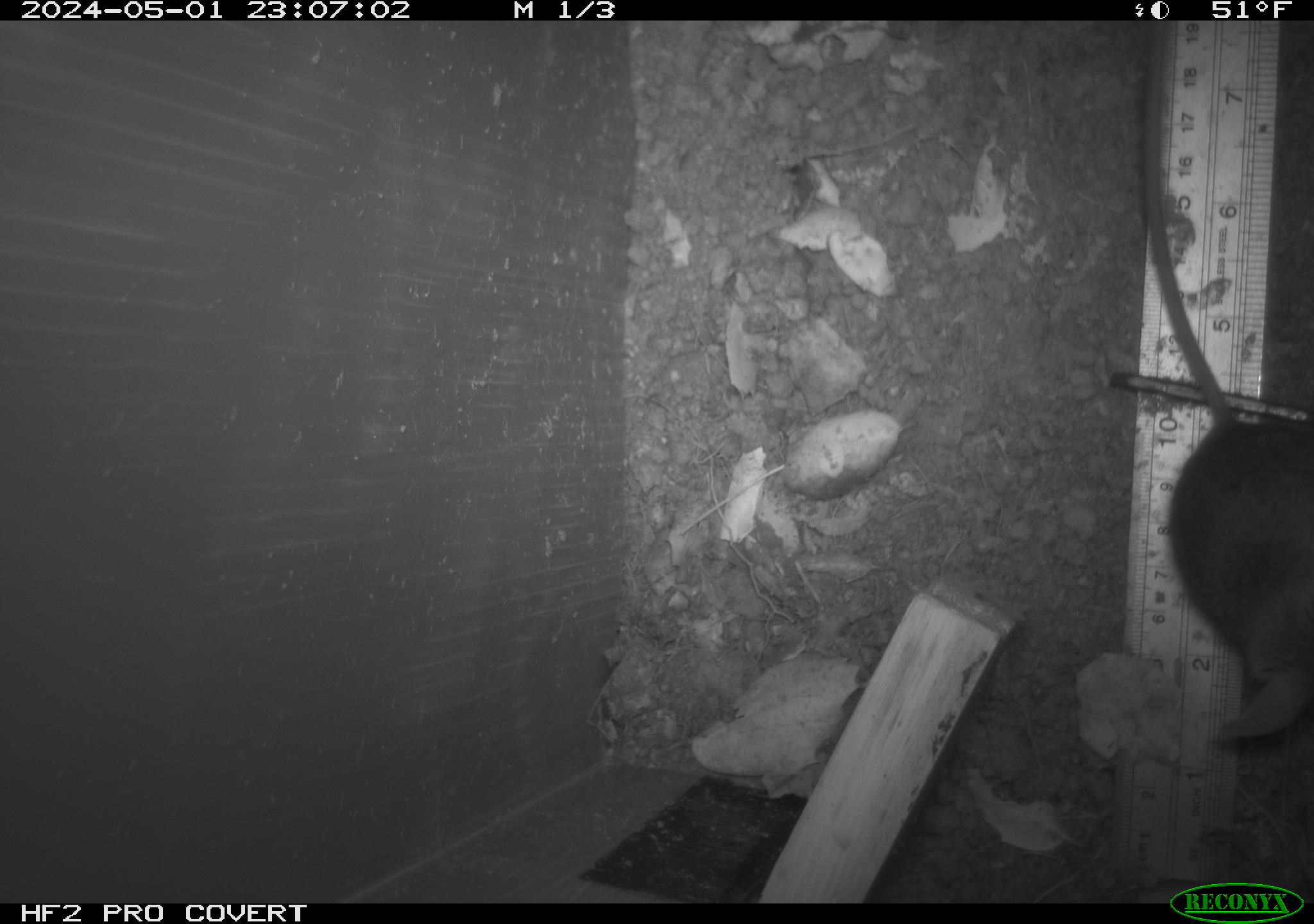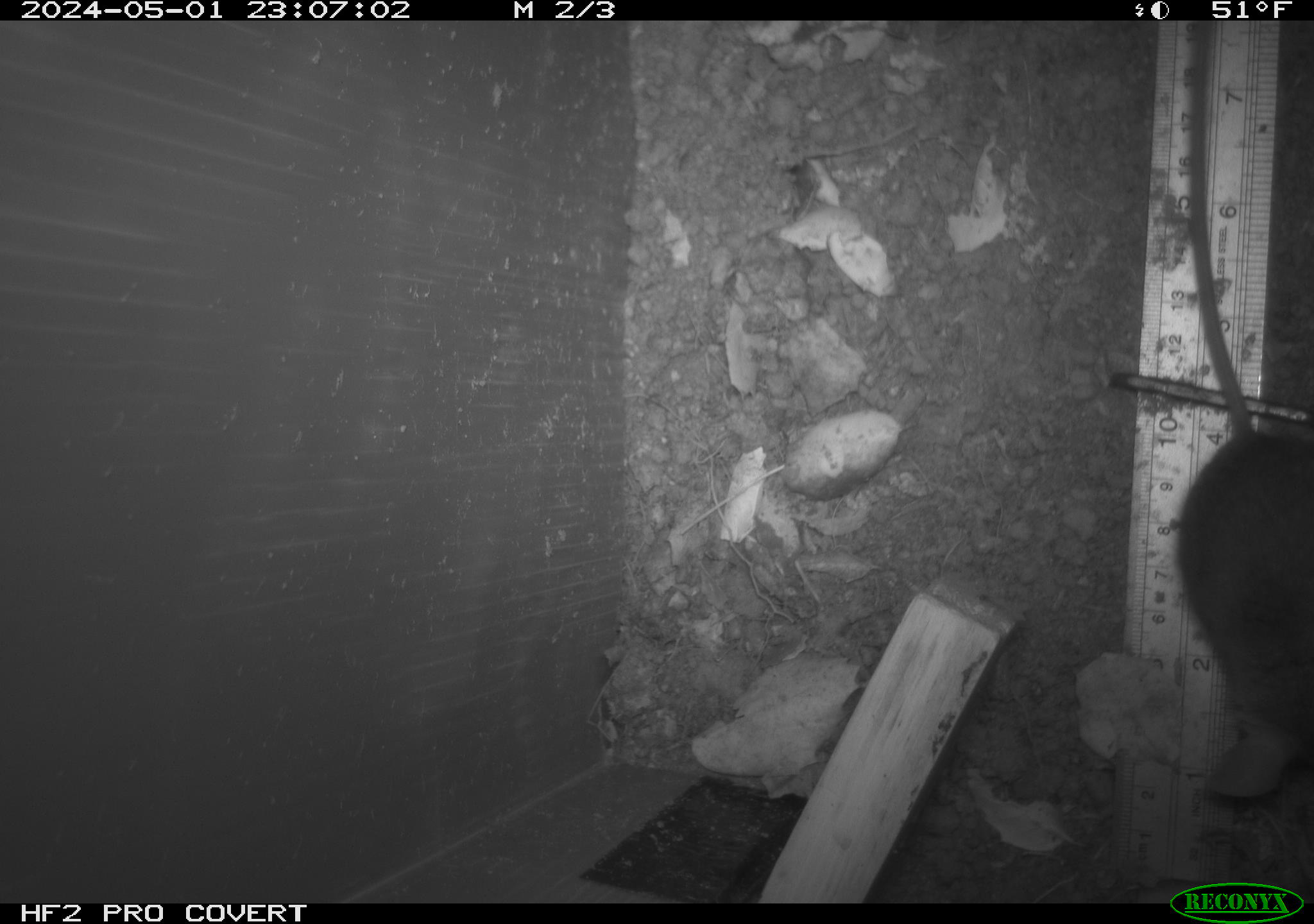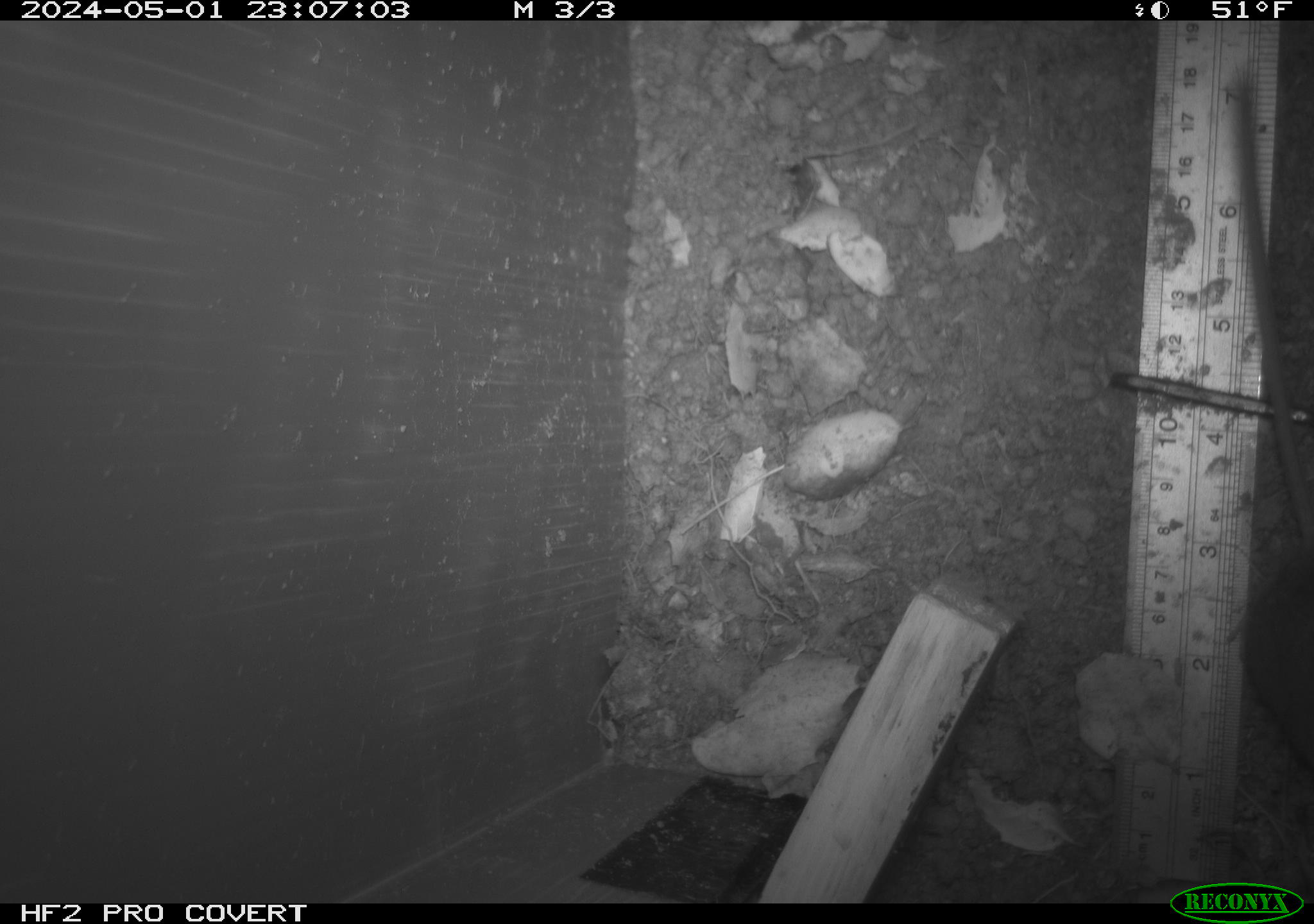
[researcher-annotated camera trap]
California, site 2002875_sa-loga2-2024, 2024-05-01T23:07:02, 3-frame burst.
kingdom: Animalia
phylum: Chordata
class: Mammalia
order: Rodentia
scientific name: Rodentia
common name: rodent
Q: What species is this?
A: Rodent (Rodentia).